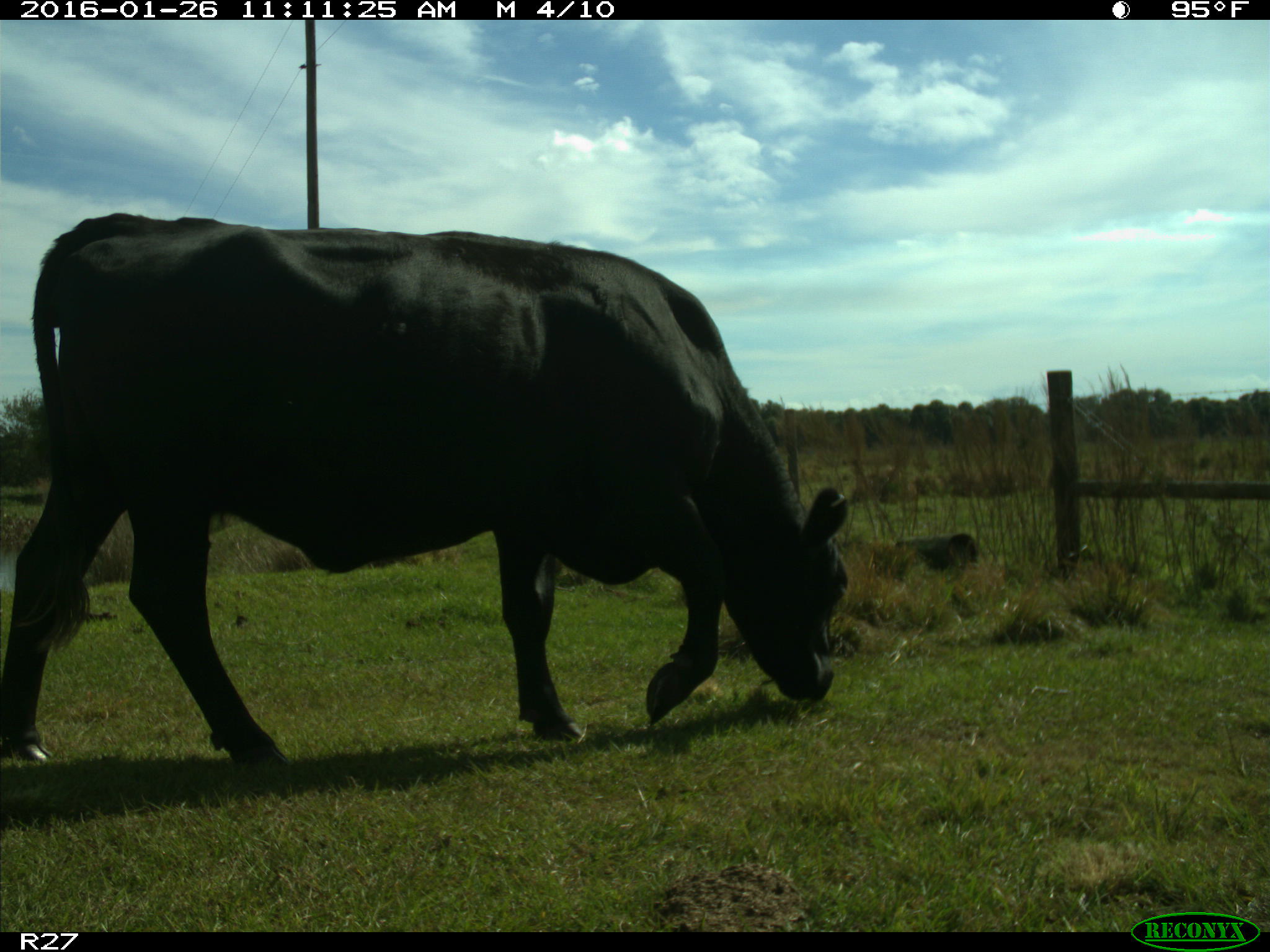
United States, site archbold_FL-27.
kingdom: Animalia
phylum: Chordata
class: Mammalia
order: Artiodactyla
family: Bovidae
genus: Bos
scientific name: Bos taurus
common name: domestic cow